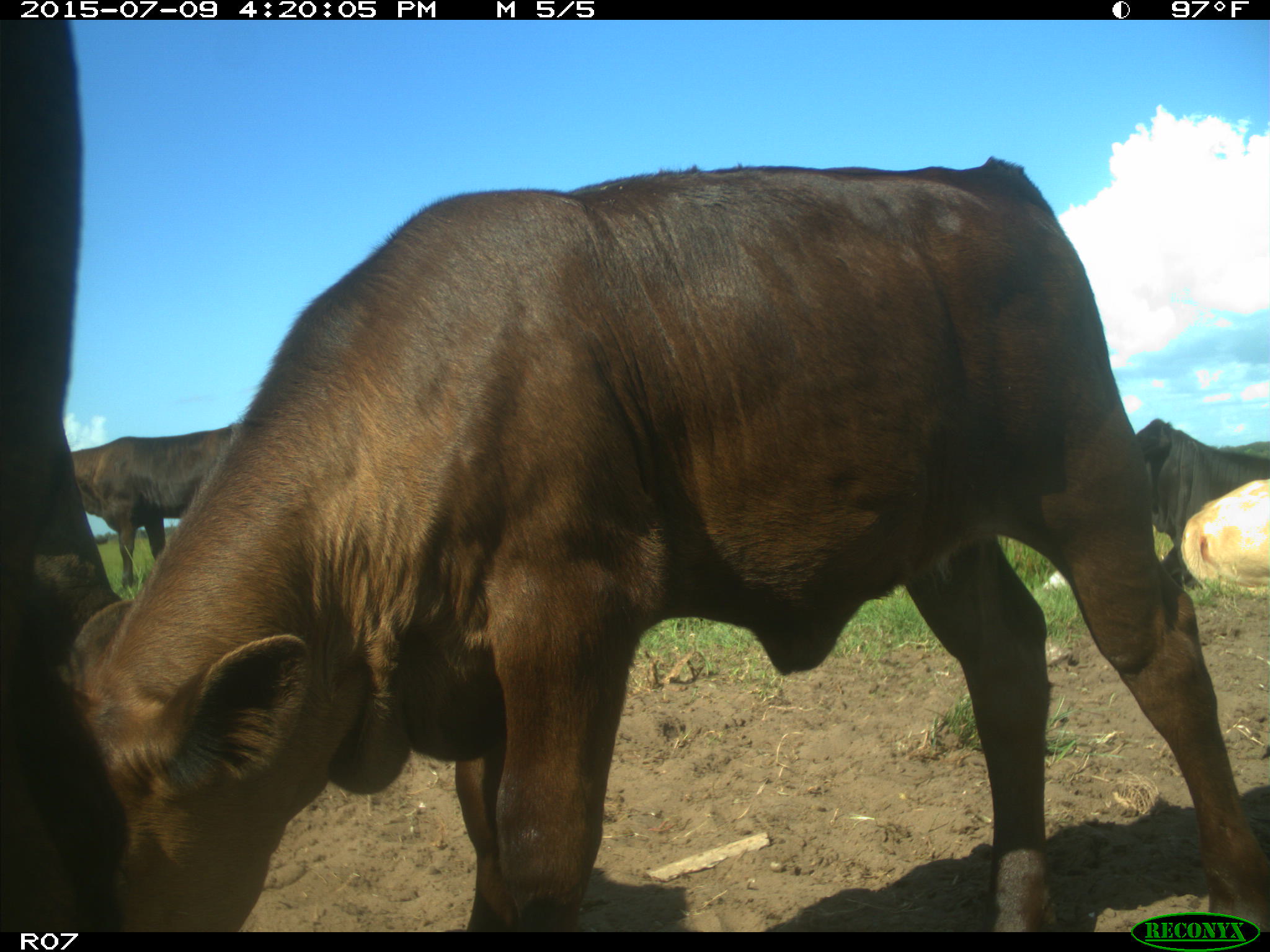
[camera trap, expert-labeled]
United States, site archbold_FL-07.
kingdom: Animalia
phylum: Chordata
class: Mammalia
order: Artiodactyla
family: Bovidae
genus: Bos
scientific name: Bos taurus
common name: domestic cow